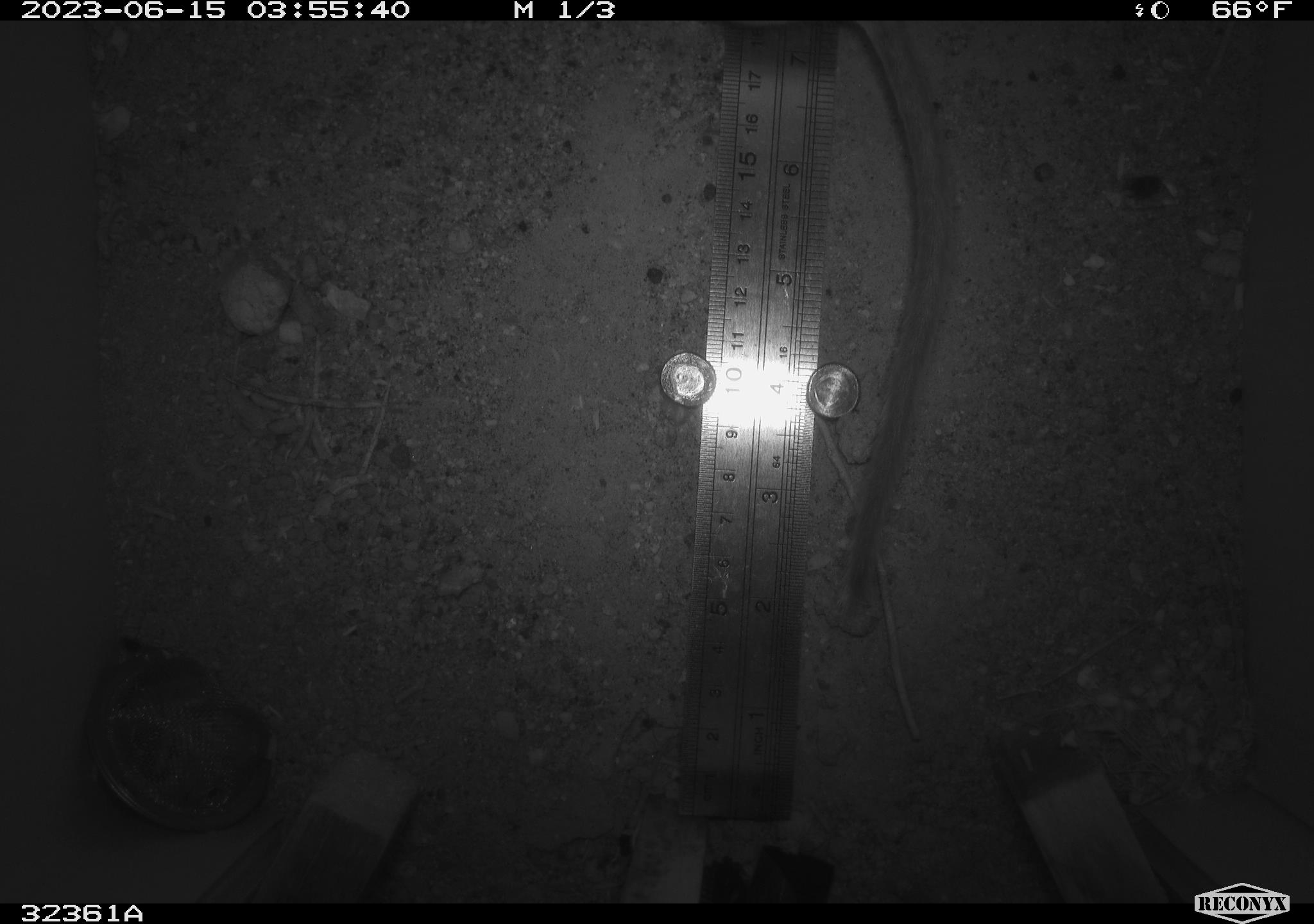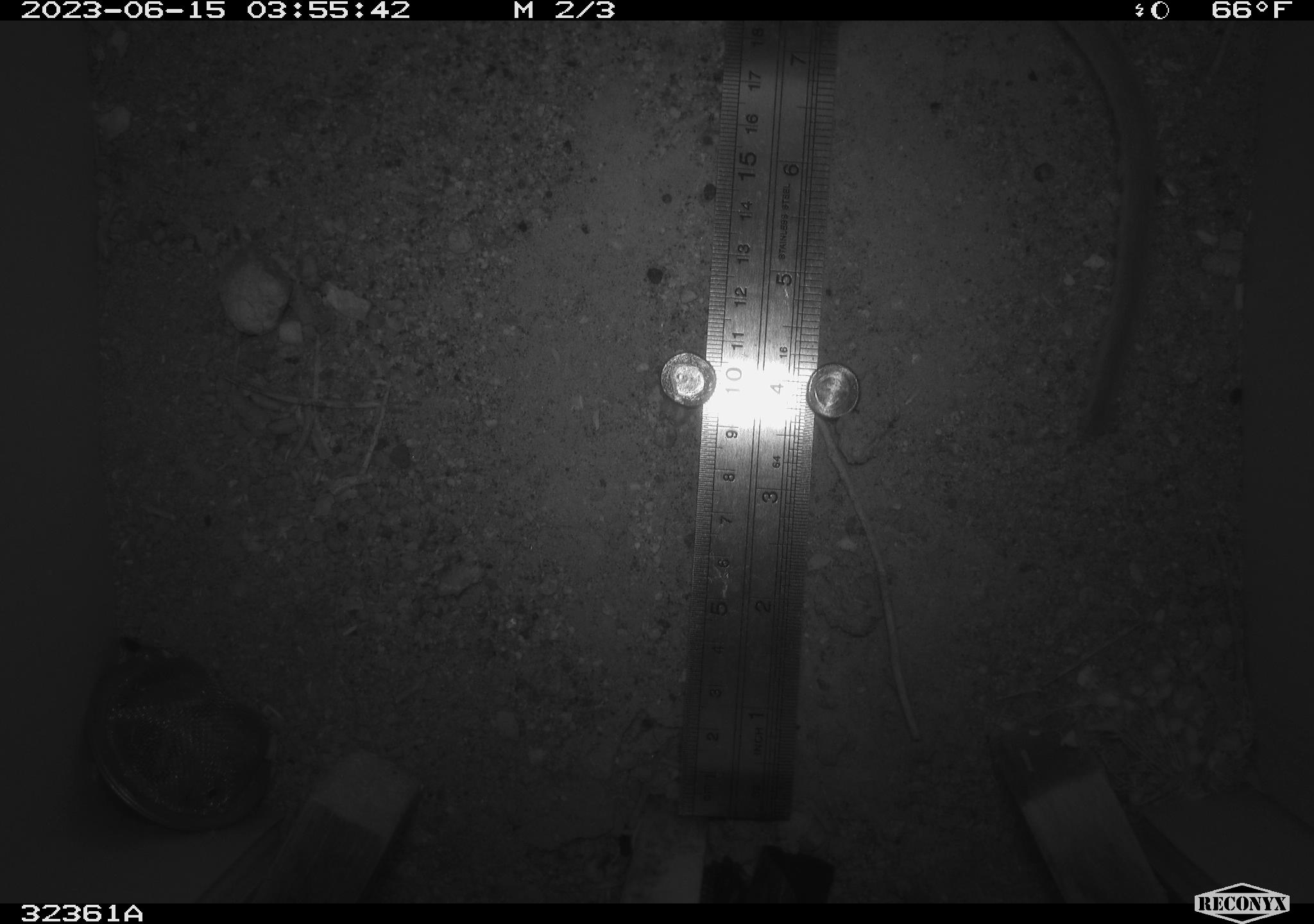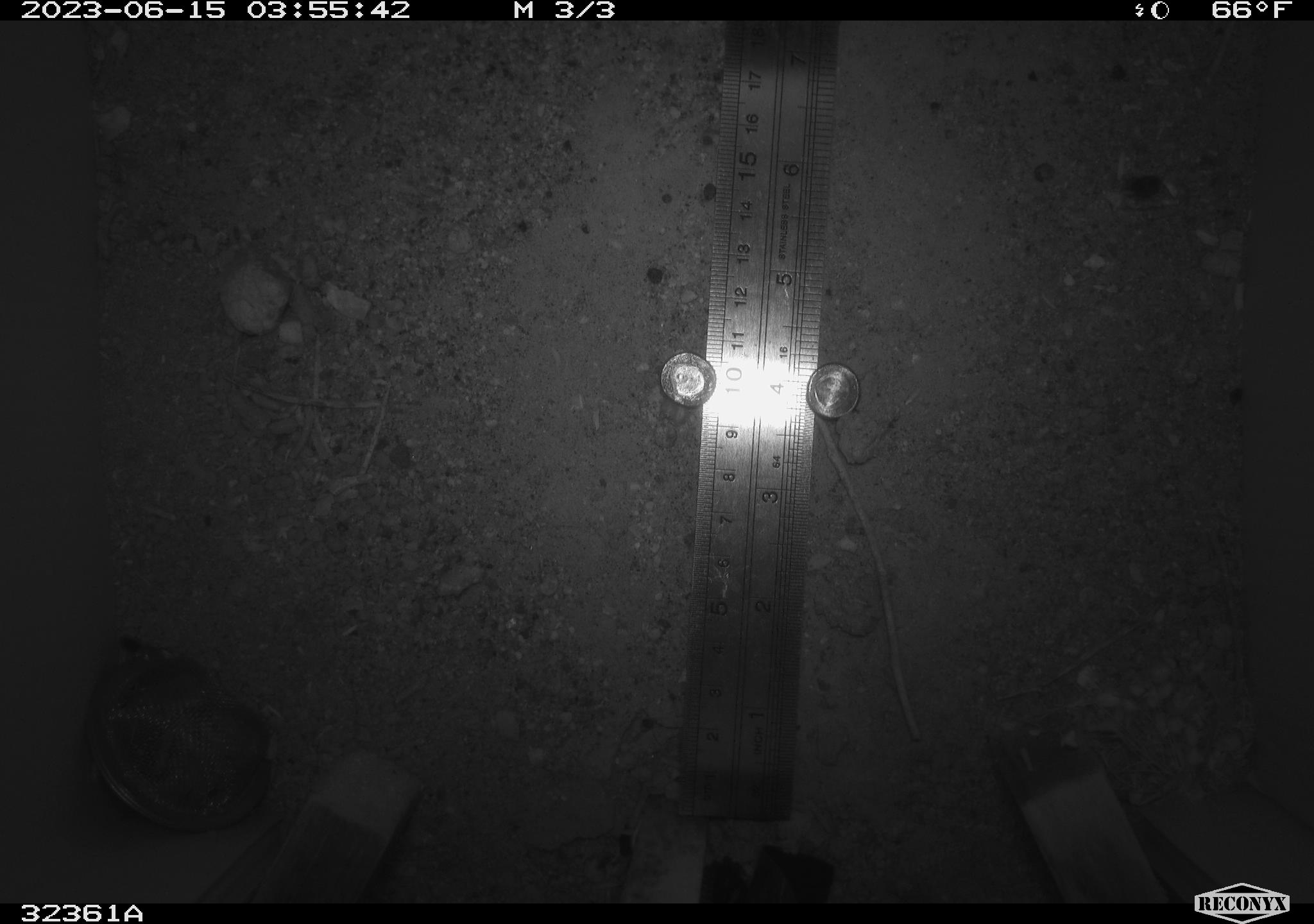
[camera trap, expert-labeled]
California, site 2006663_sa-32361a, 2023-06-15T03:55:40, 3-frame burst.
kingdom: Animalia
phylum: Chordata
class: Mammalia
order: Rodentia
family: Cricetidae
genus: Neotoma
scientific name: Neotoma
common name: pack rat or woodrat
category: neotoma species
Neotoma species (pack rat or woodrat) (Neotoma).